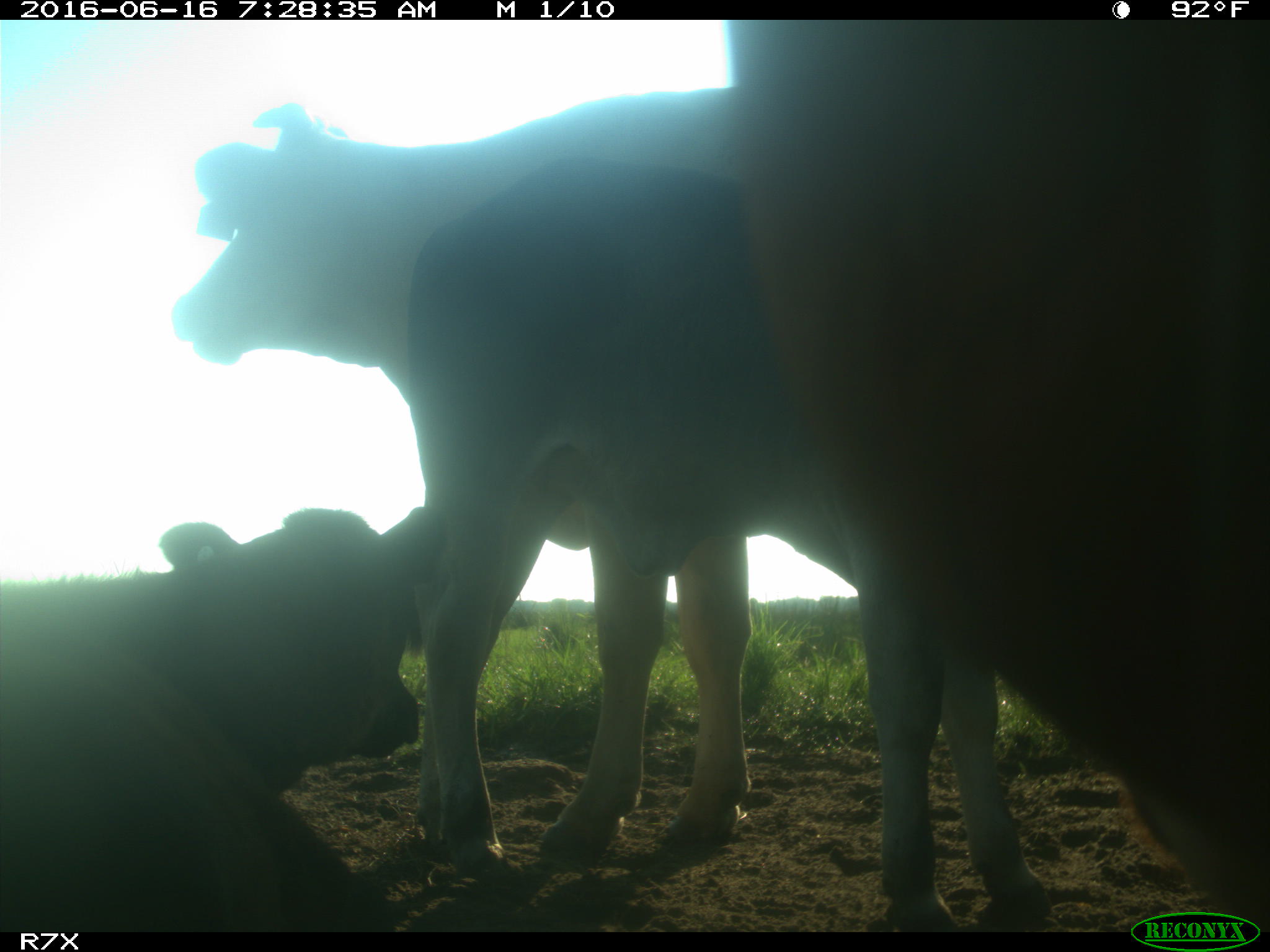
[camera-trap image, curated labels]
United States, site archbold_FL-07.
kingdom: Animalia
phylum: Chordata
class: Mammalia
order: Artiodactyla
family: Bovidae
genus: Bos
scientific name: Bos taurus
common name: domestic cow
Bos taurus (domestic cow).